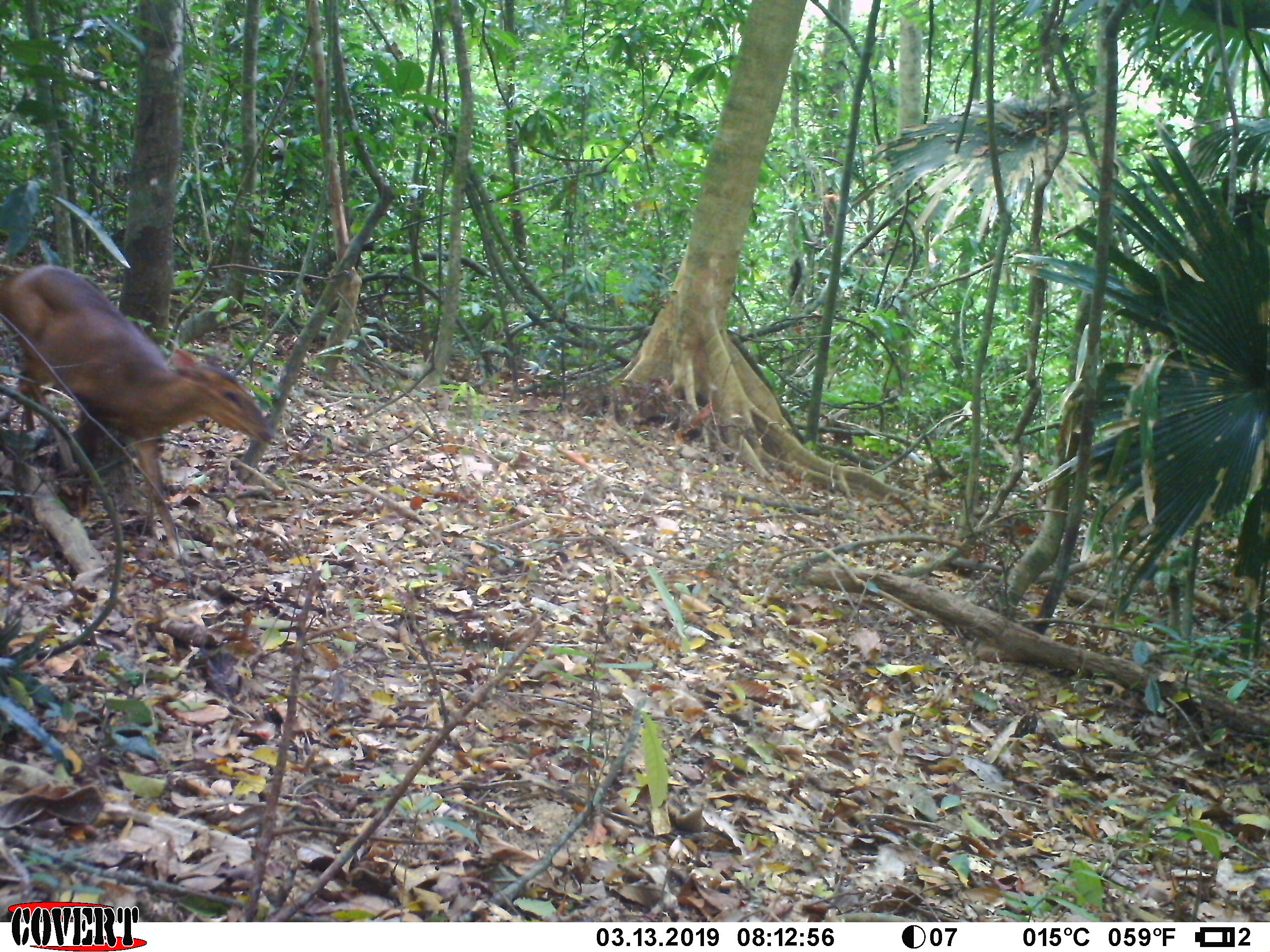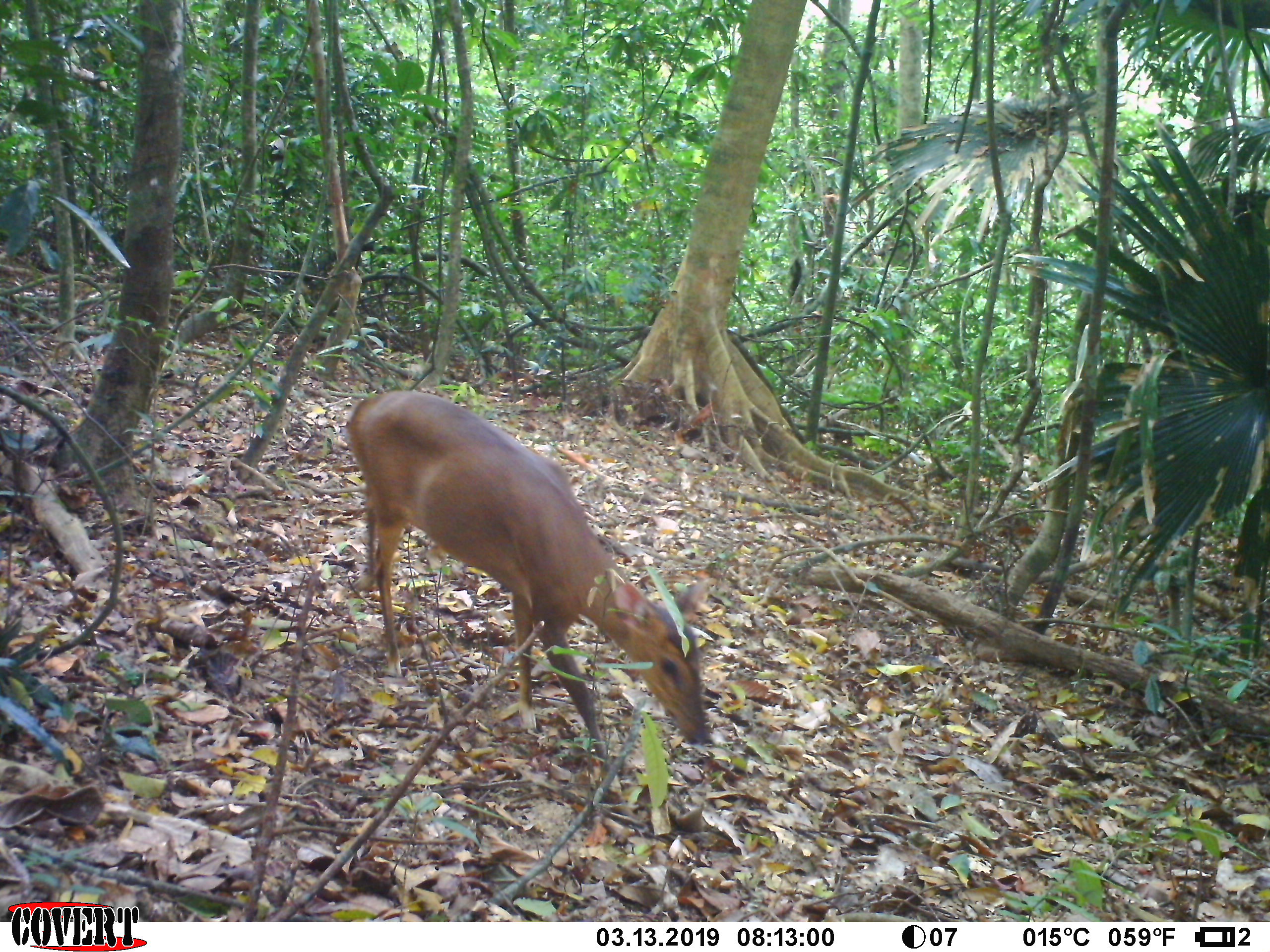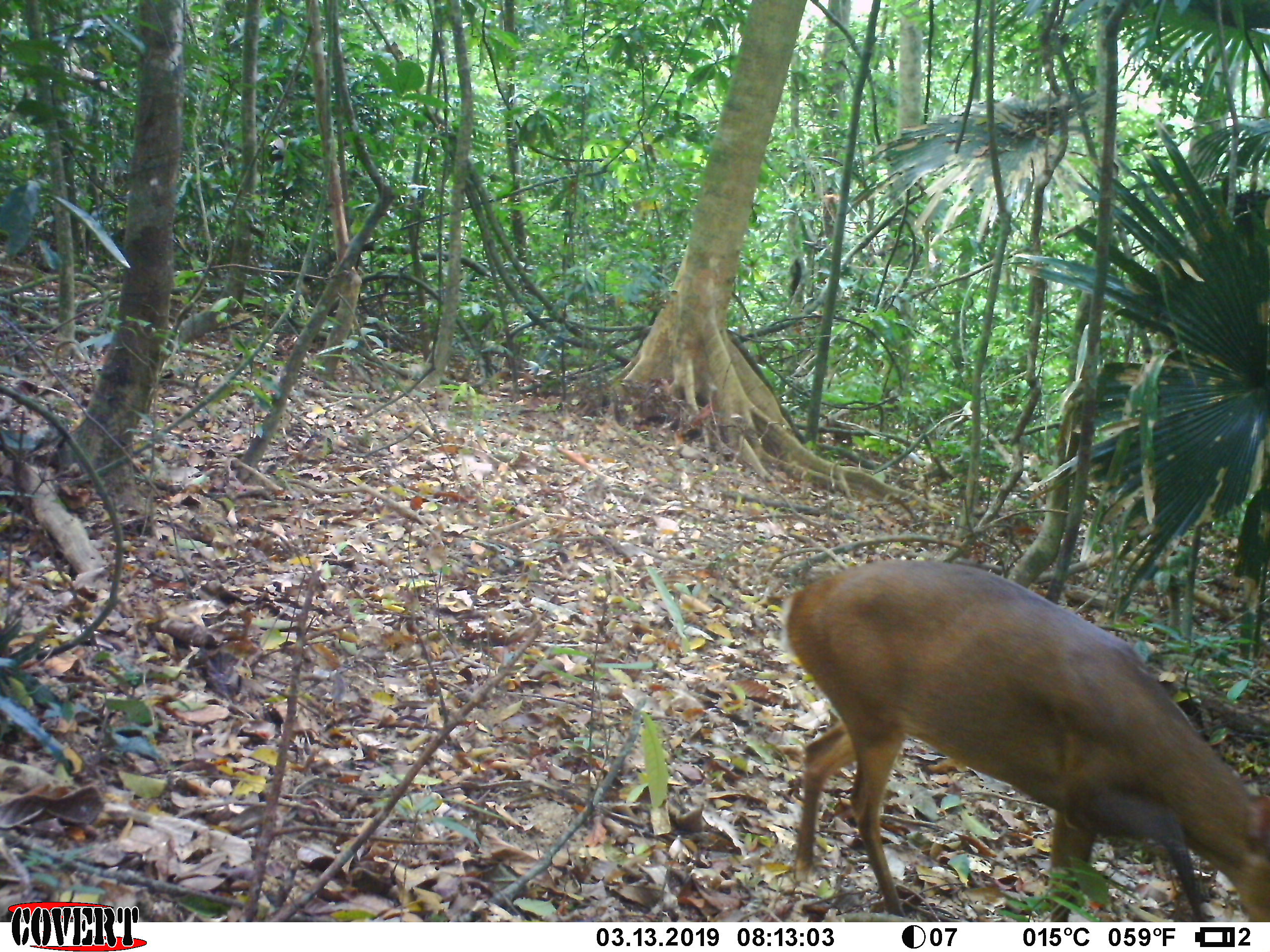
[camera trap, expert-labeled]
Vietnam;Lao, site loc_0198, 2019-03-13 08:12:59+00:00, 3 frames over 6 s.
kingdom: Animalia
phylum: Chordata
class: Mammalia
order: Artiodactyla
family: Cervidae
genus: Muntiacus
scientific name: Muntiacus vuquangensis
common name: large-antlered muntjac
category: large antlered muntjac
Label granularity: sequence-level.